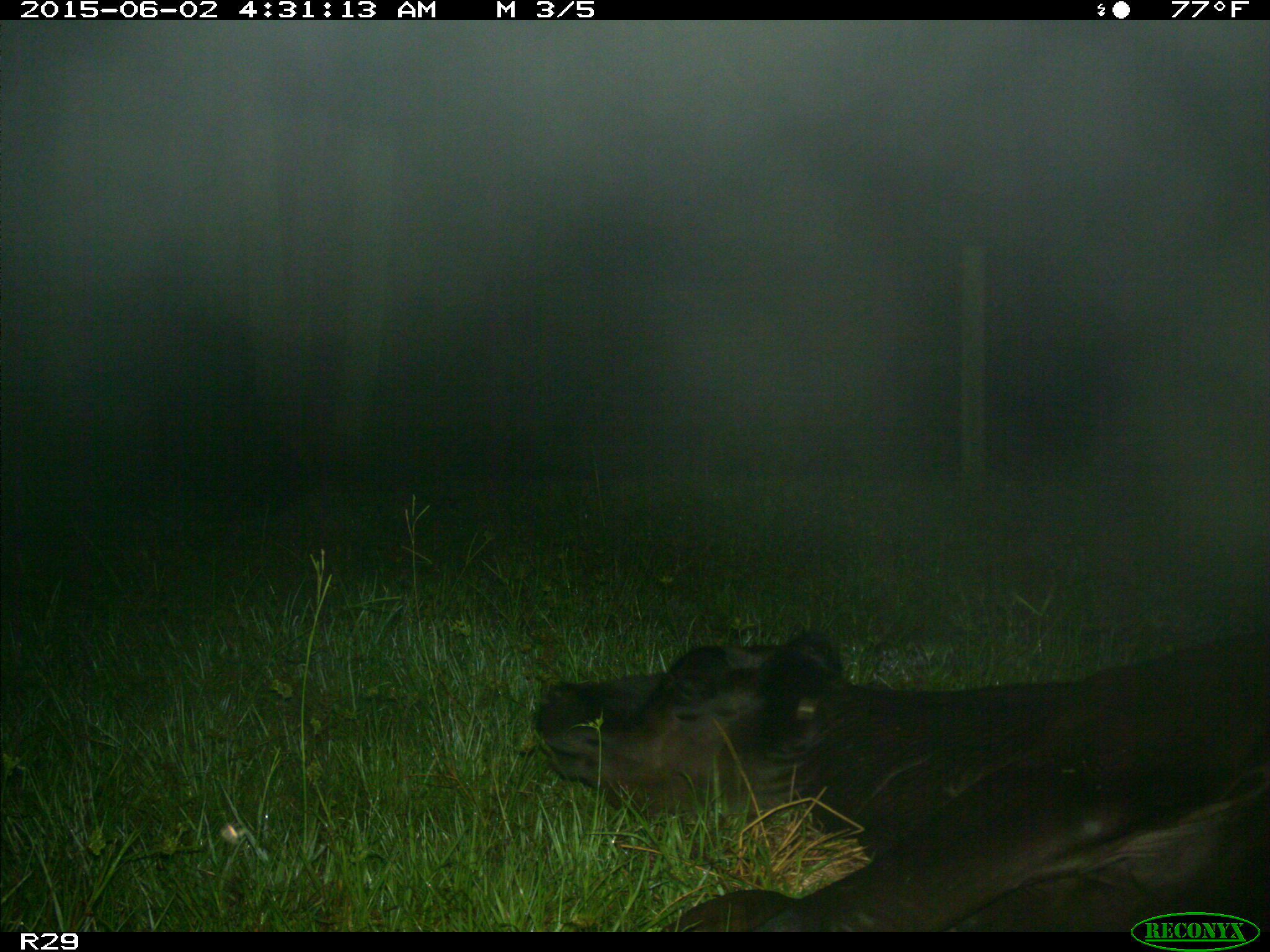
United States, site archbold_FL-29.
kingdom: Animalia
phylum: Chordata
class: Mammalia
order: Artiodactyla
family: Bovidae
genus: Bos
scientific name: Bos taurus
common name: domestic cow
Bos taurus (domestic cow).